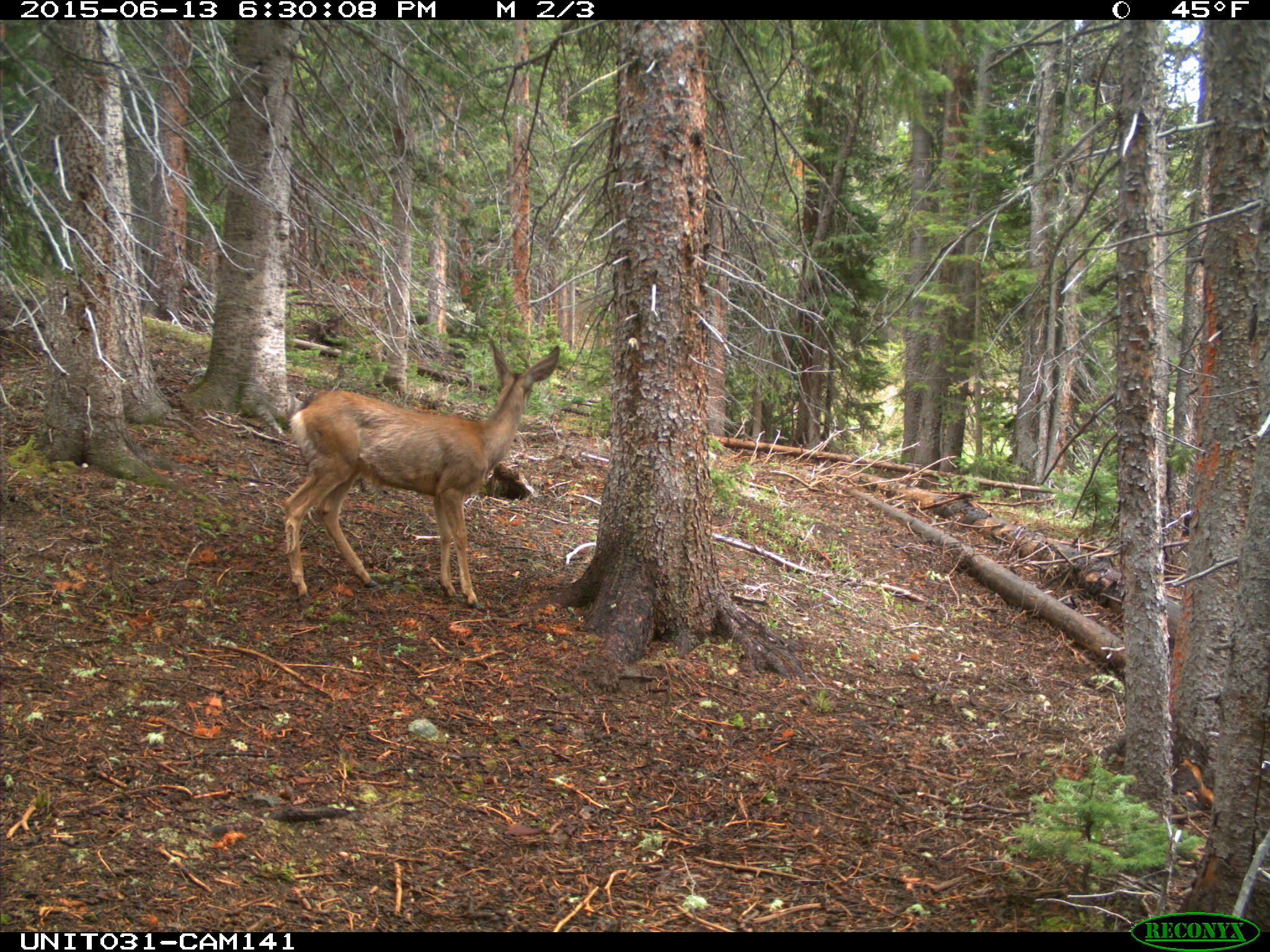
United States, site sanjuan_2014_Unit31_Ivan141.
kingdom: Animalia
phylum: Chordata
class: Mammalia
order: Artiodactyla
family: Cervidae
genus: Odocoileus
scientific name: Odocoileus hemionus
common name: mule deer